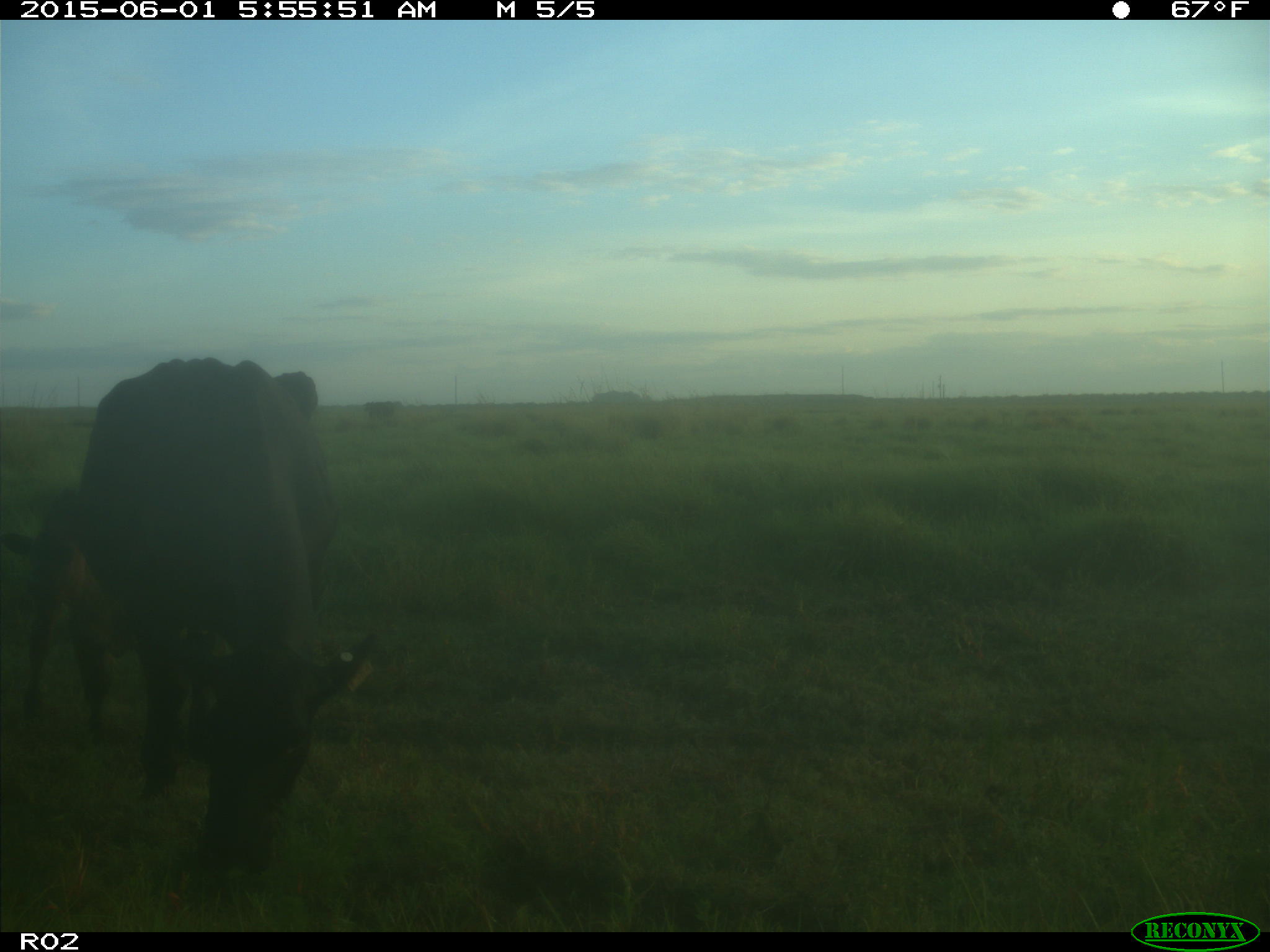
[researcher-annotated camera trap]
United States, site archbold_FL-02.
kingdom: Animalia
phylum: Chordata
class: Mammalia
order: Artiodactyla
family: Bovidae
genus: Bos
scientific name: Bos taurus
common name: domestic cow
Bos taurus (domestic cow).